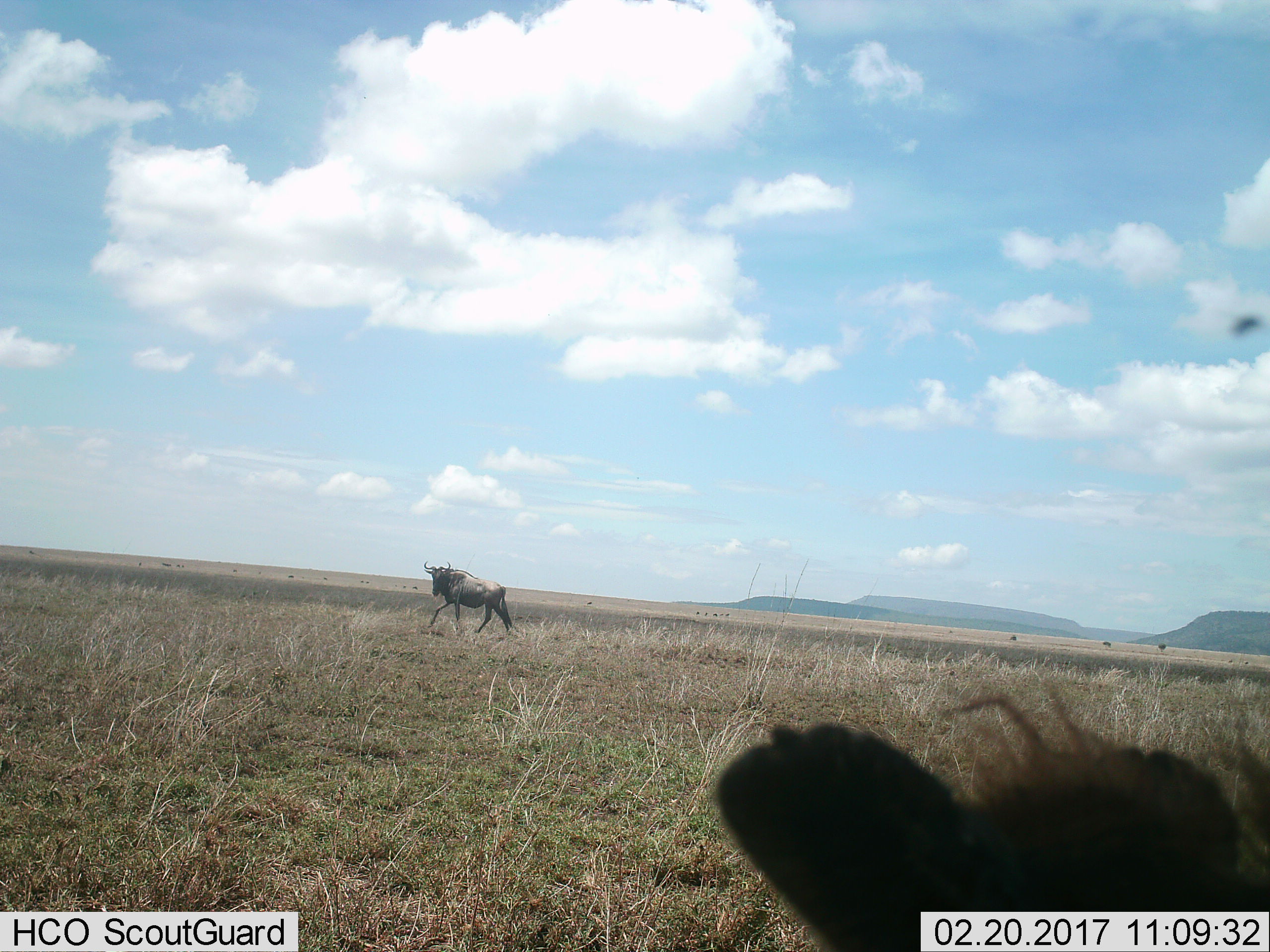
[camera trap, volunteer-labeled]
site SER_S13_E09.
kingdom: Animalia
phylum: Chordata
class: Mammalia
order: Artiodactyla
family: Bovidae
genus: Connochaetes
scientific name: Connochaetes taurinus taurinus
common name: blue wildebeest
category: wildebeestblue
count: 1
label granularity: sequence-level